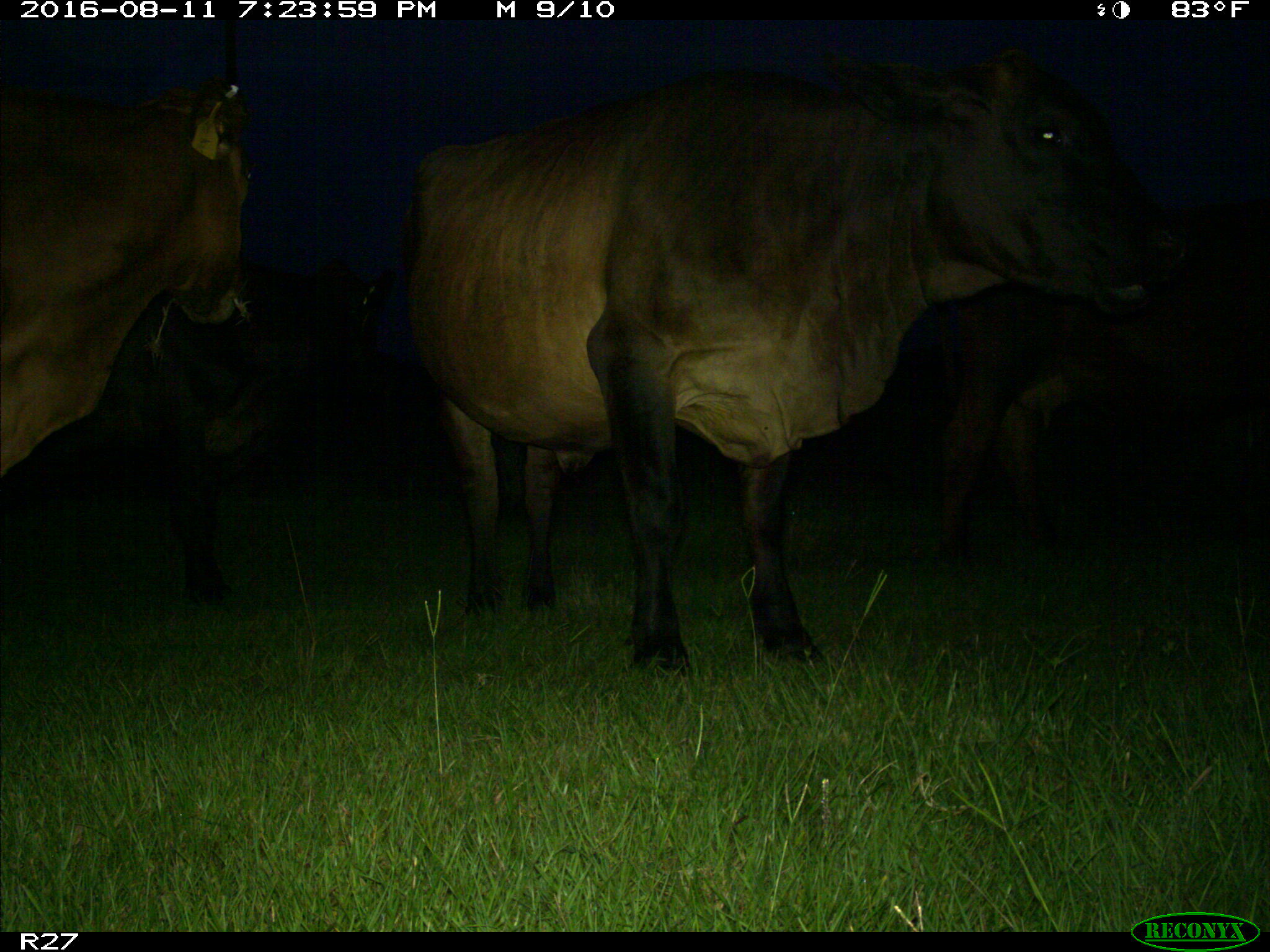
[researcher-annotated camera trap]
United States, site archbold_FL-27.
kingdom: Animalia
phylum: Chordata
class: Mammalia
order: Artiodactyla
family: Bovidae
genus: Bos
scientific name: Bos taurus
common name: domestic cow